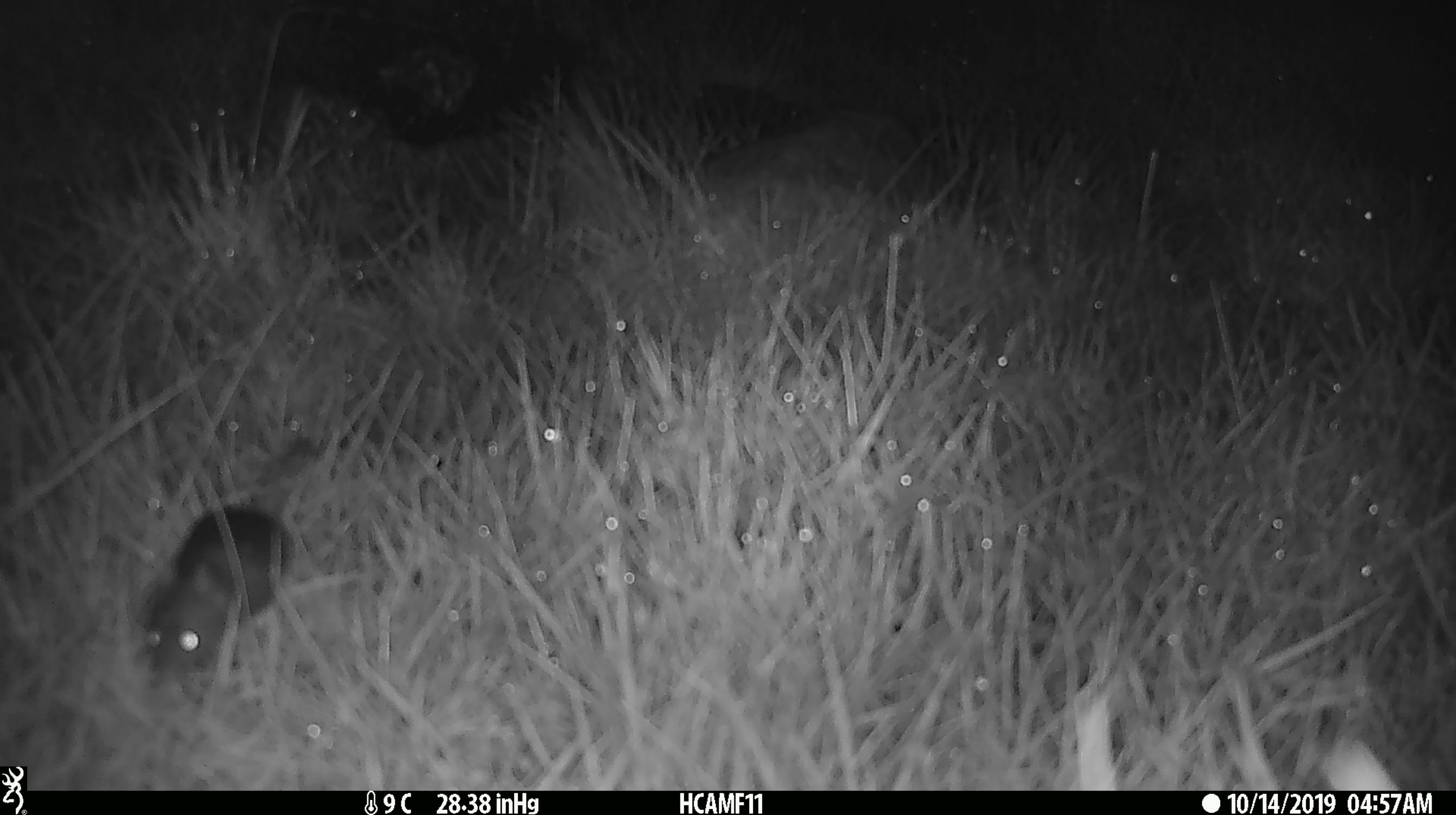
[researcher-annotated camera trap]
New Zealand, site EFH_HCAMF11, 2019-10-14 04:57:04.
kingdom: Animalia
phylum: Chordata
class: Mammalia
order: Rodentia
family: Muridae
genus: Mus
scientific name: Mus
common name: mouse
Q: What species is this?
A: Mouse (Mus).